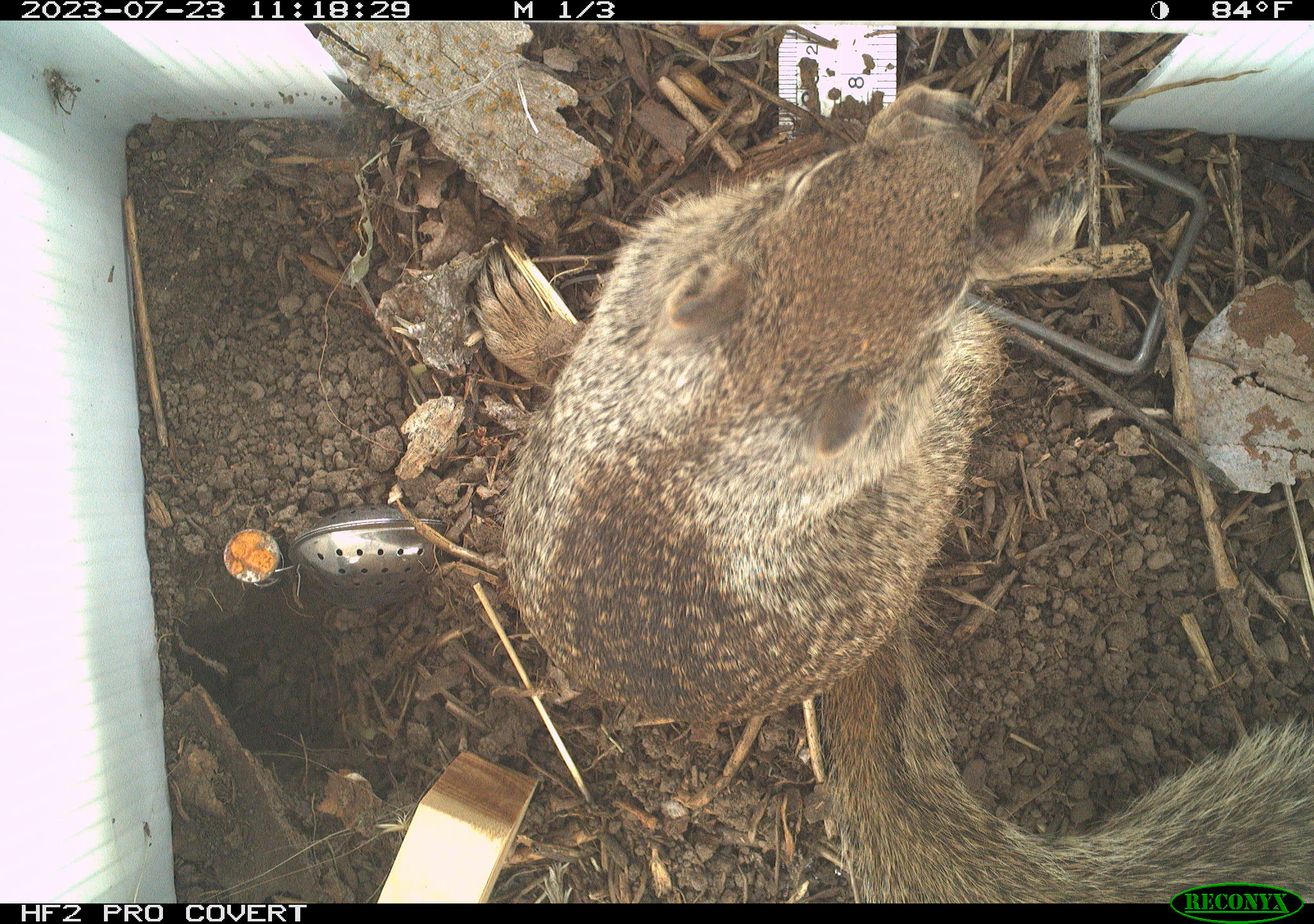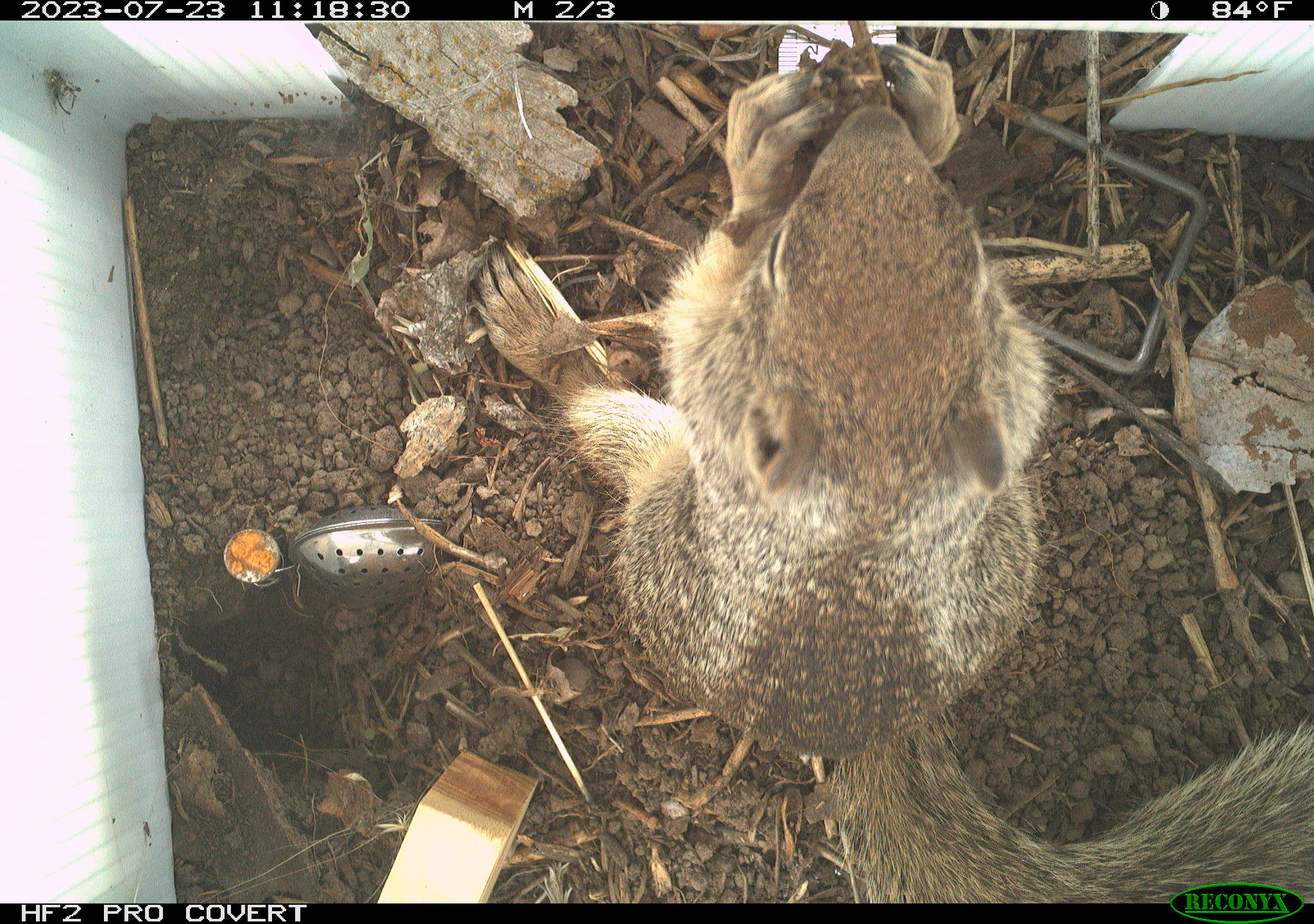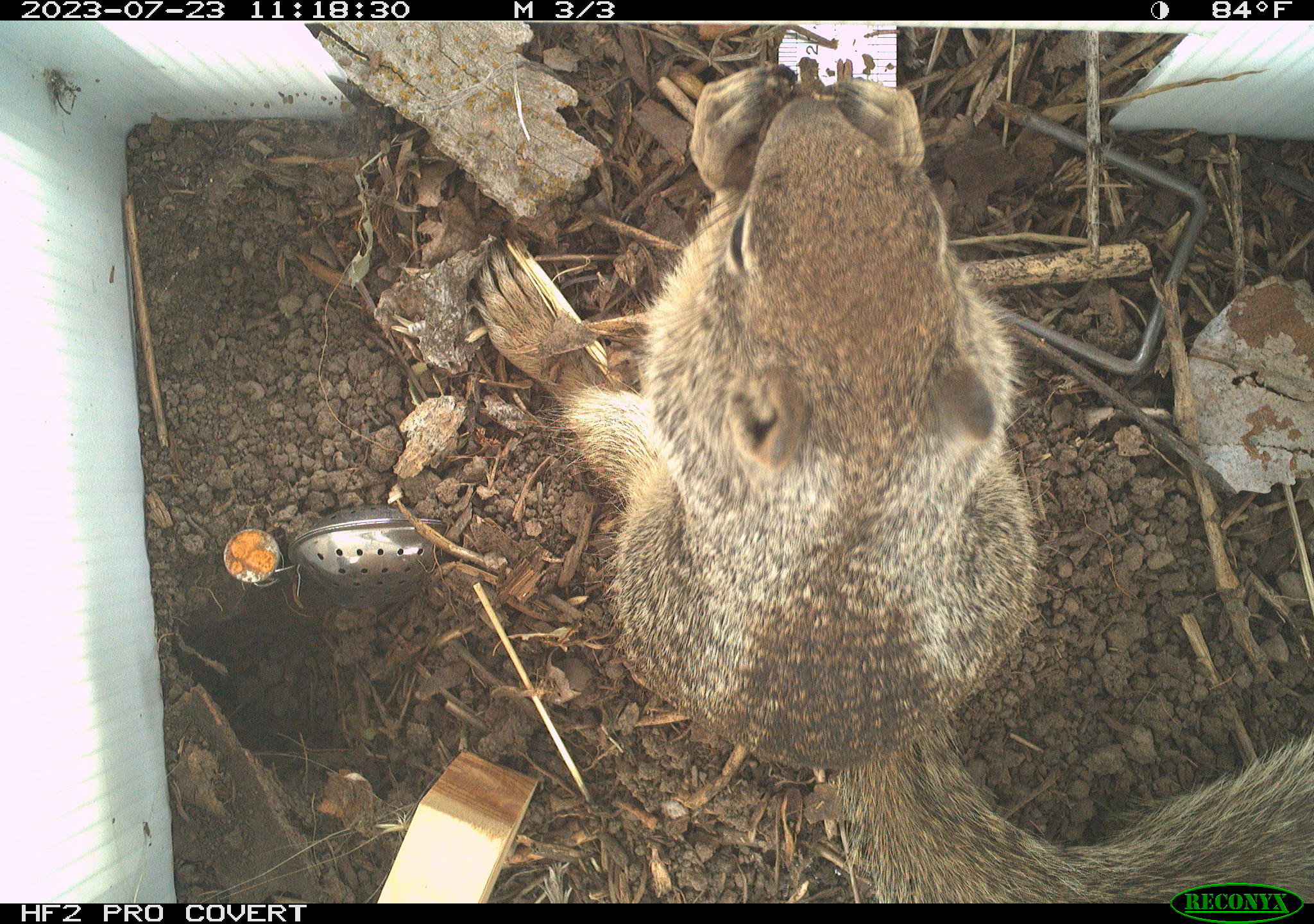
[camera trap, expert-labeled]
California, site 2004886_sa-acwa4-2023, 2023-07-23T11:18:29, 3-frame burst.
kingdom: Animalia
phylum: Chordata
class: Mammalia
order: Rodentia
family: Sciuridae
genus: Otospermophilus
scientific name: Otospermophilus beecheyi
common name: california ground squirrel